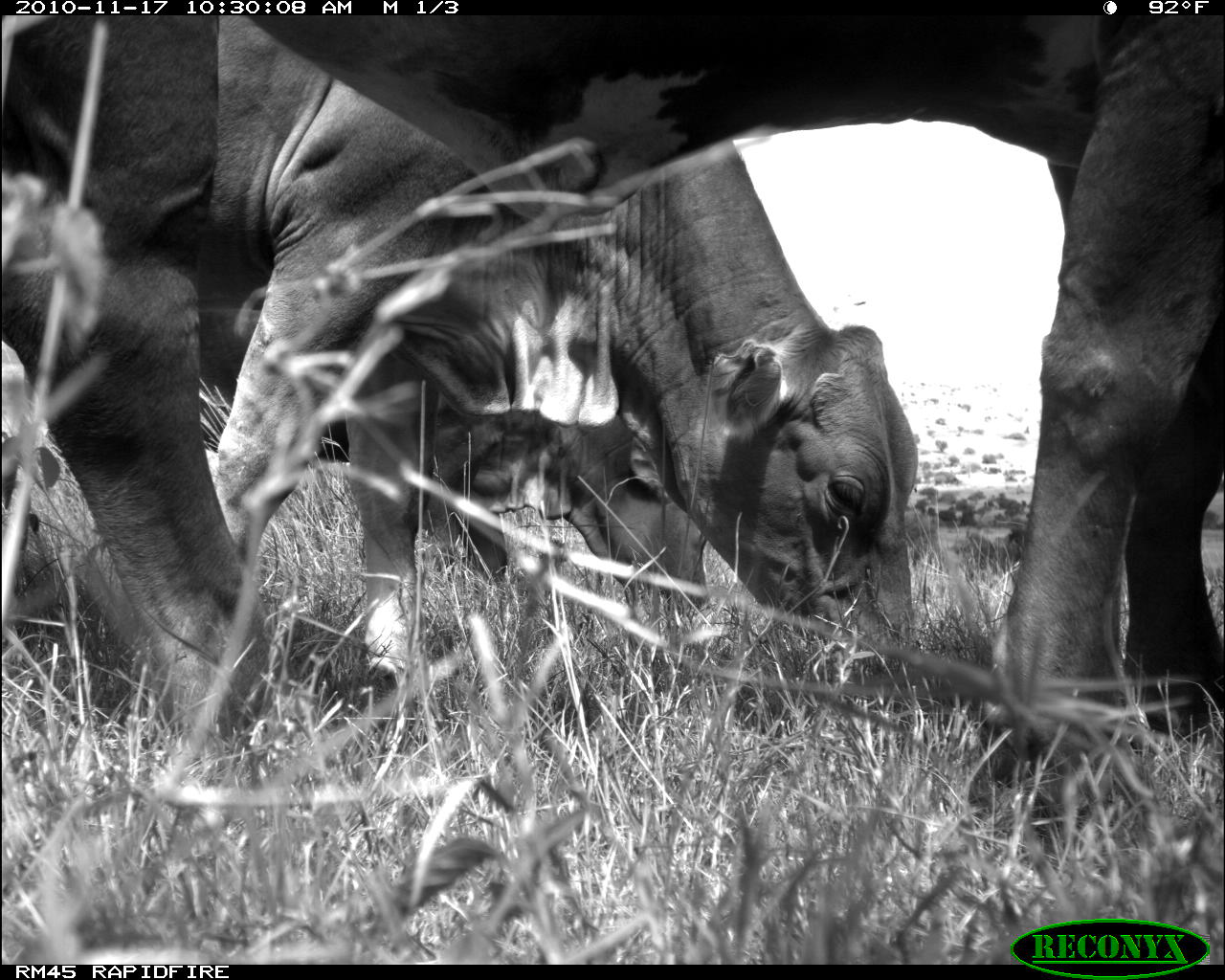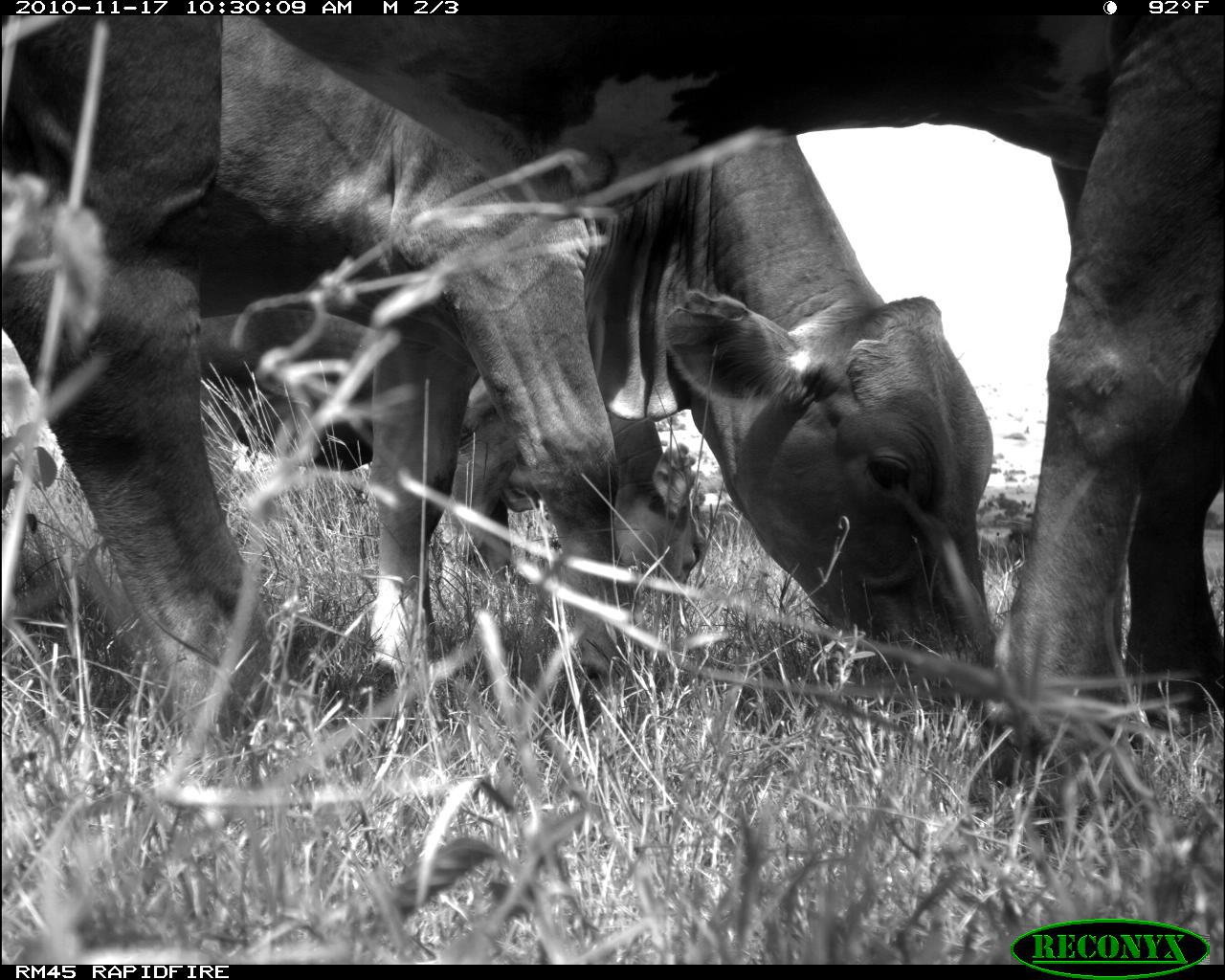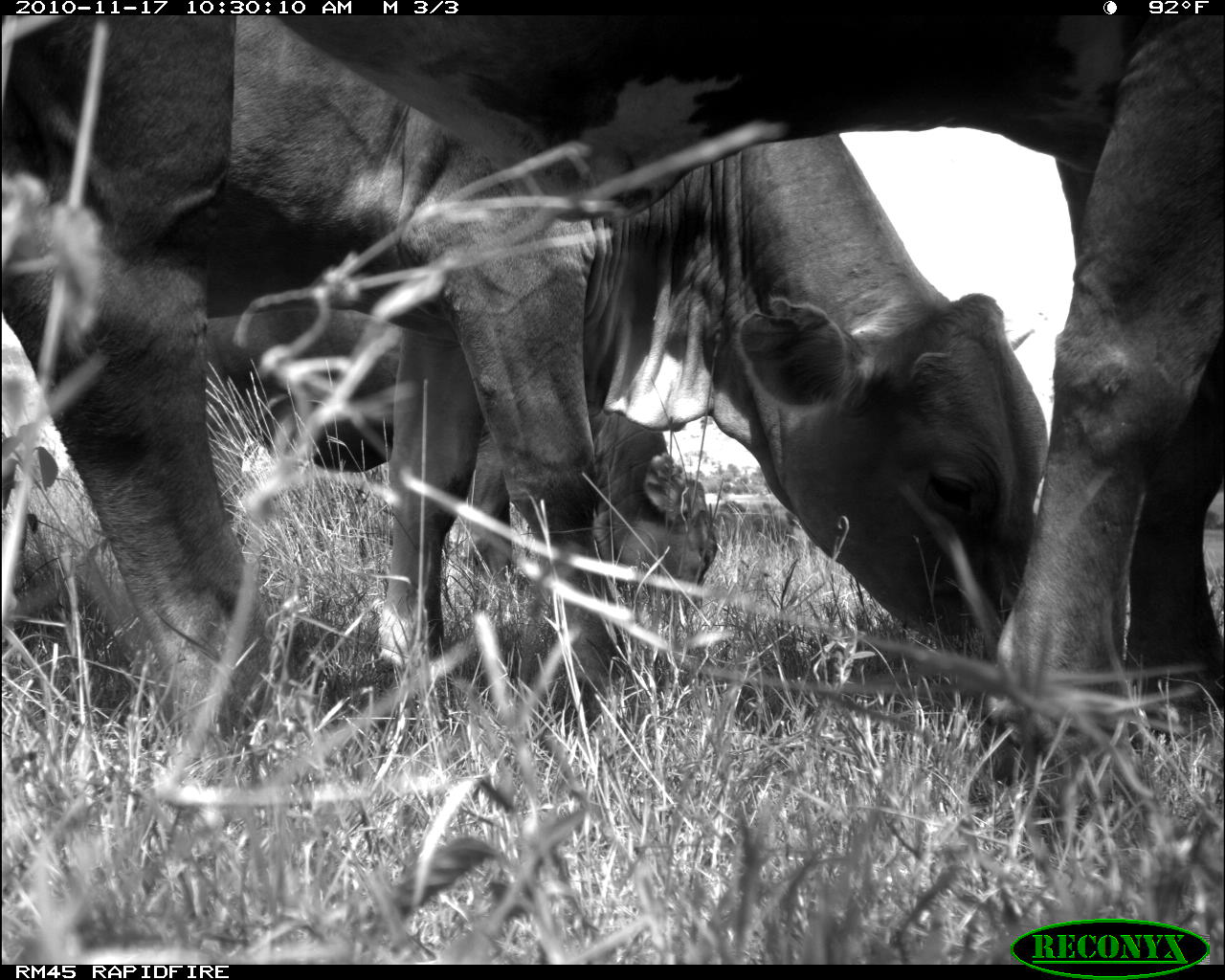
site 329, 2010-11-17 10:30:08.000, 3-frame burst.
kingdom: Animalia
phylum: Chordata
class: Mammalia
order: Artiodactyla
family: Bovidae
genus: Bos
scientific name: Bos taurus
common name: domestic cattle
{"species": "Bos taurus (domestic cattle)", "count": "3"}